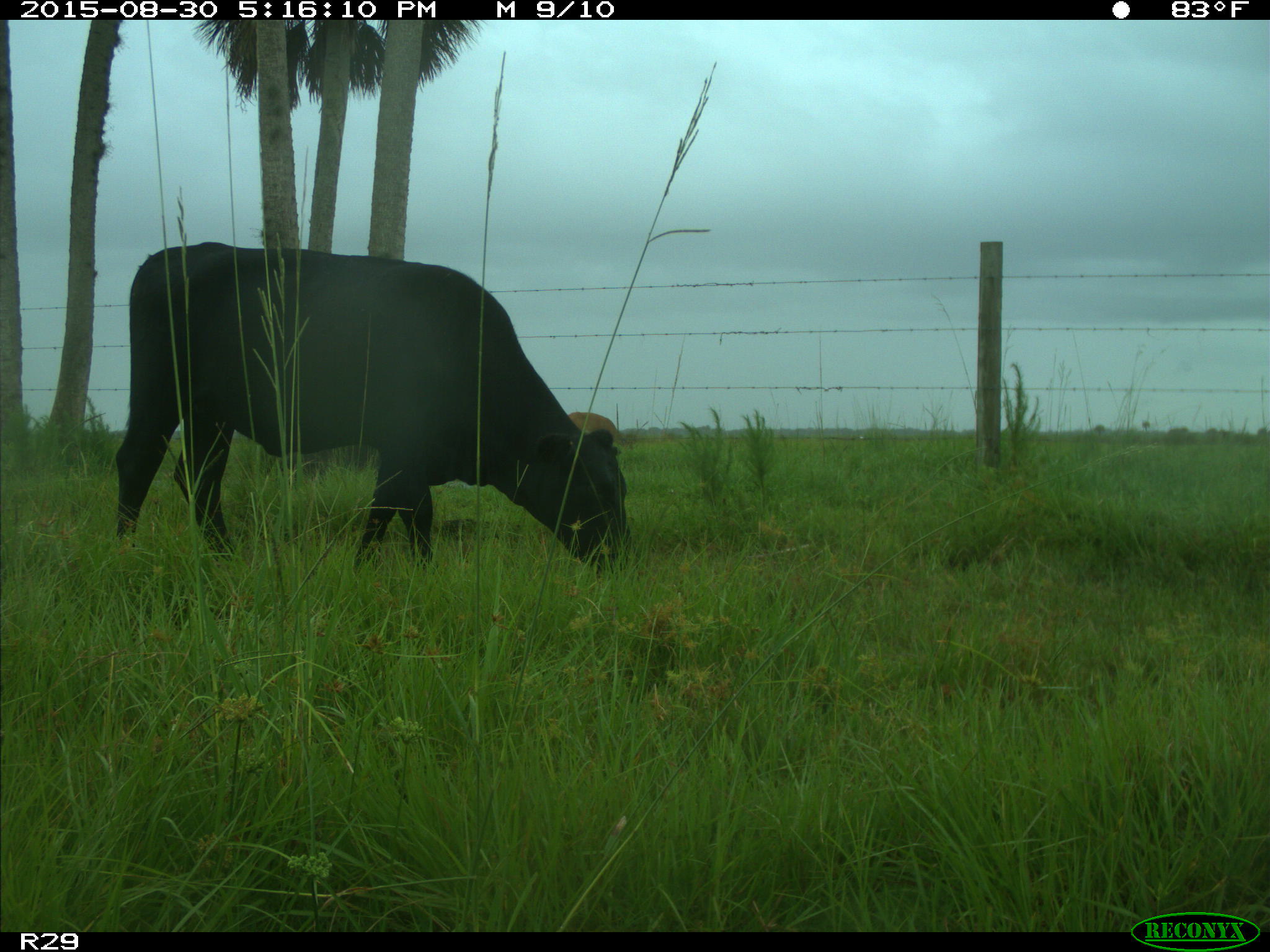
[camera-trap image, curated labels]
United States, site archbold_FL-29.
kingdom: Animalia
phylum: Chordata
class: Mammalia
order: Artiodactyla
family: Bovidae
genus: Bos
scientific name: Bos taurus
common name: domestic cow